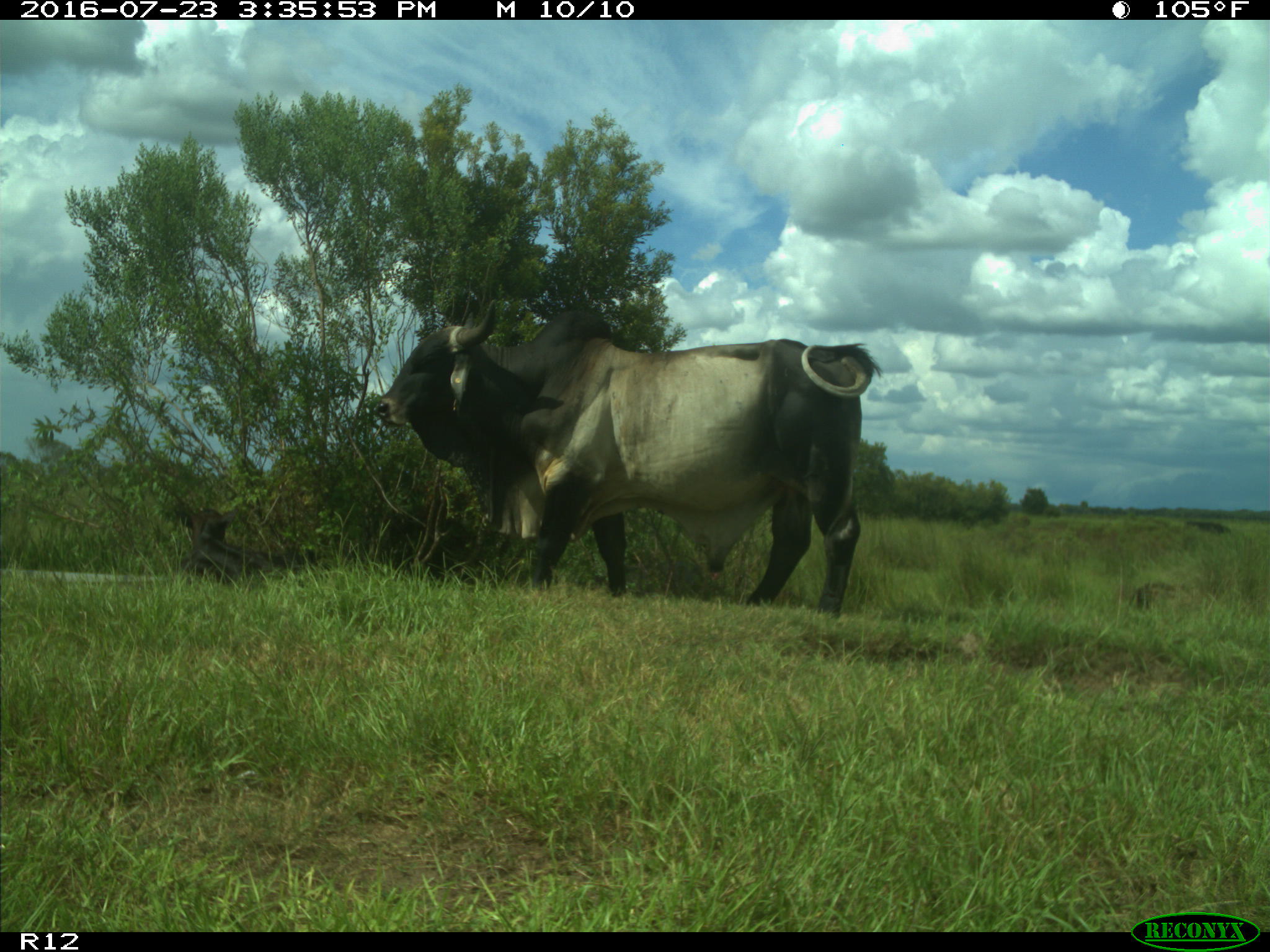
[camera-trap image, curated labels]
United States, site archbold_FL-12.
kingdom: Animalia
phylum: Chordata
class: Mammalia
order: Artiodactyla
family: Bovidae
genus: Bos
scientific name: Bos taurus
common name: domestic cow